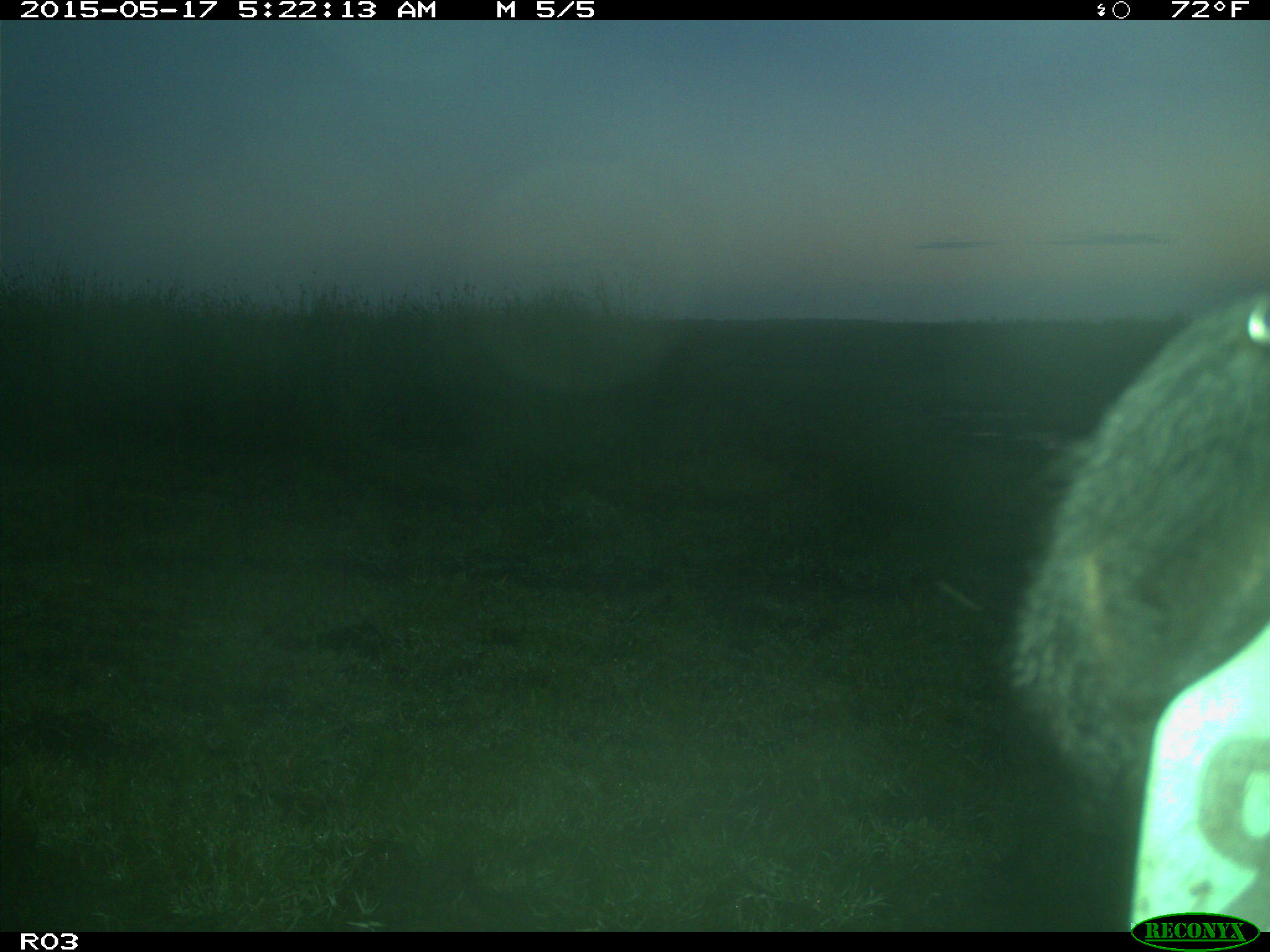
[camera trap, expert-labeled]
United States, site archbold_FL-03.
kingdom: Animalia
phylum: Chordata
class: Mammalia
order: Artiodactyla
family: Bovidae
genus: Bos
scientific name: Bos taurus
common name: domestic cow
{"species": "Bos taurus (domestic cow)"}